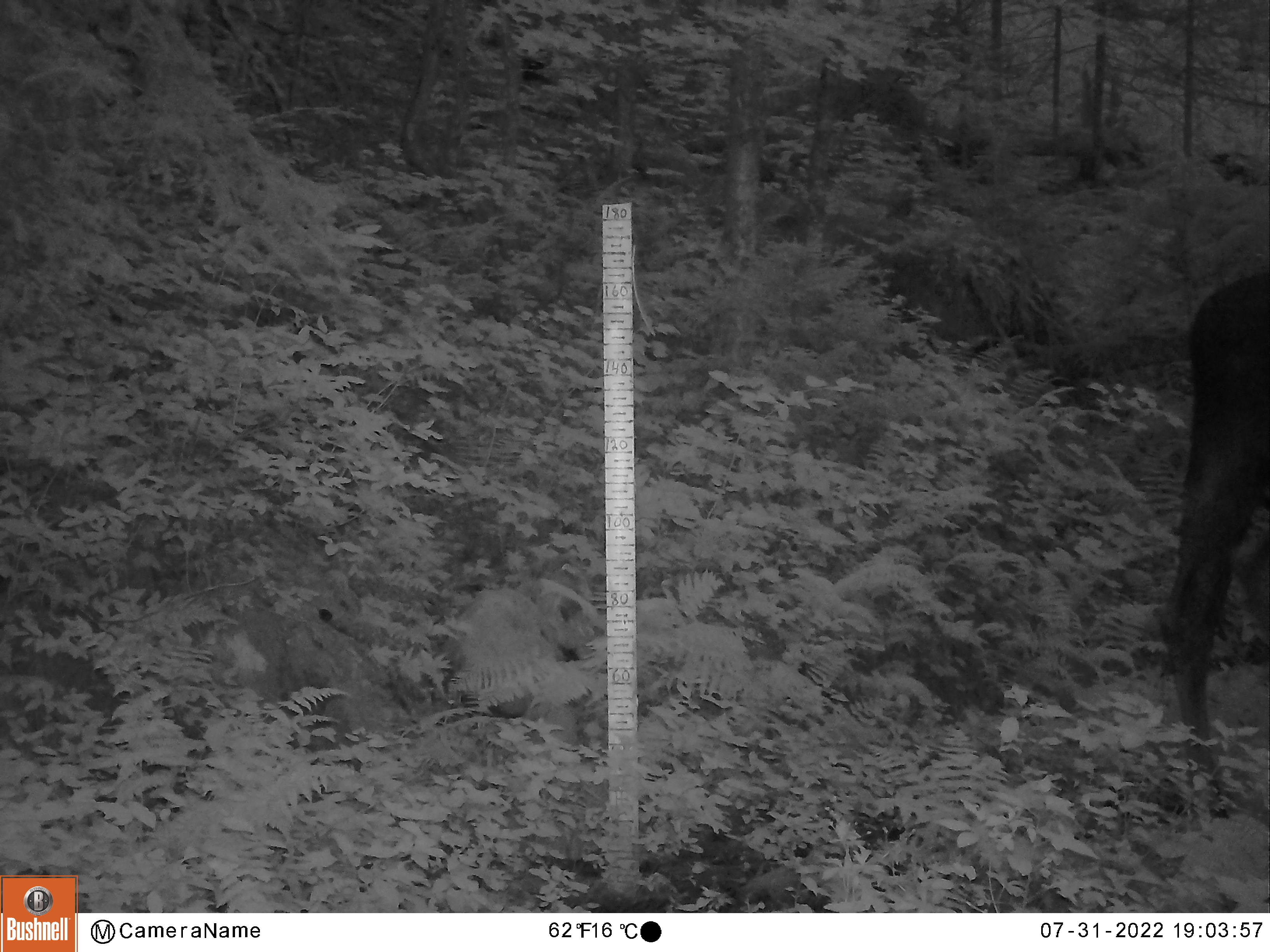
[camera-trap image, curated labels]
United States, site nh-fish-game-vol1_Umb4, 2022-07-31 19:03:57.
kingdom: Animalia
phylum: Chordata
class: Mammalia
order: Artiodactyla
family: Cervidae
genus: Alces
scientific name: Alces alces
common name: moose